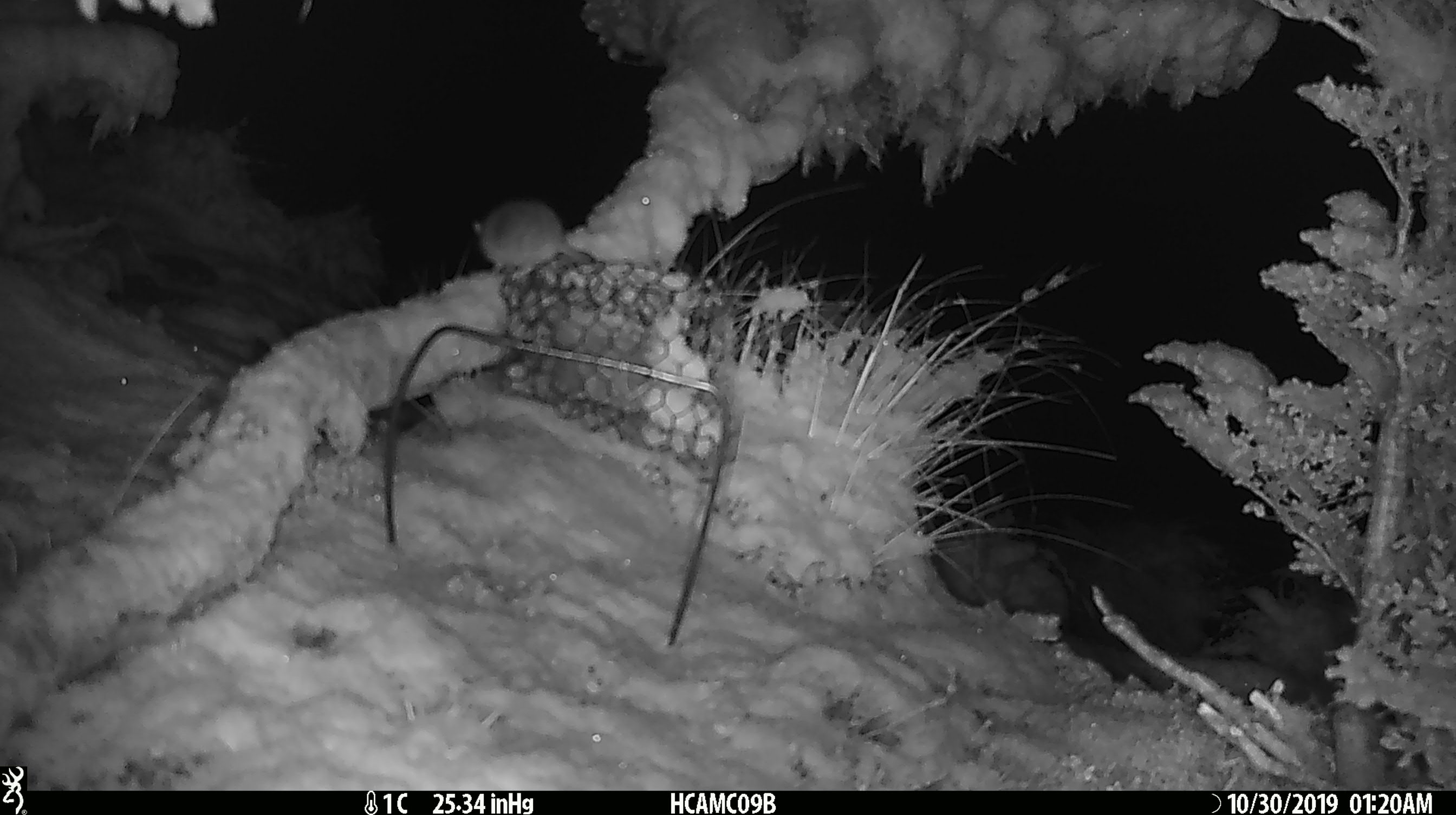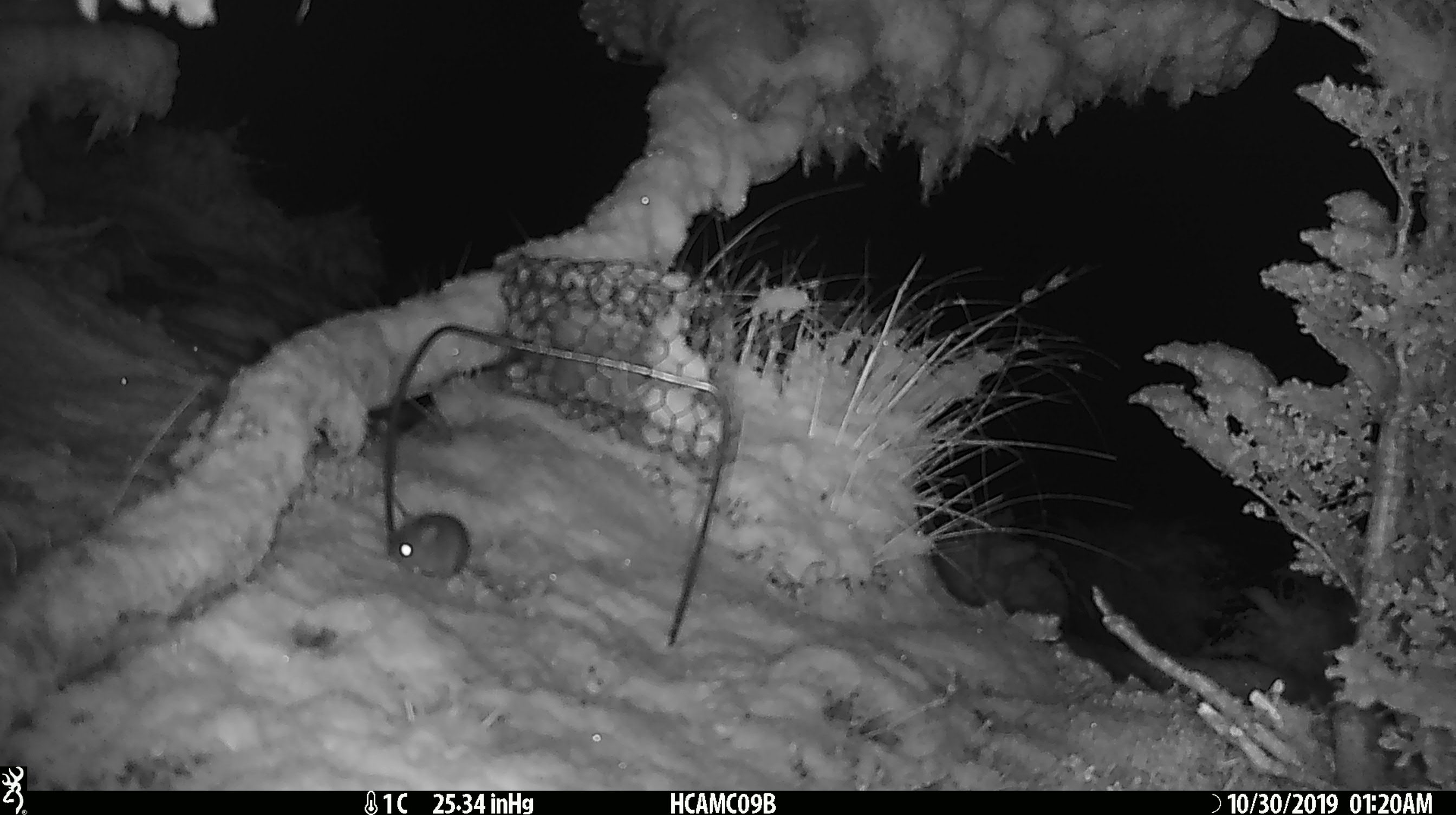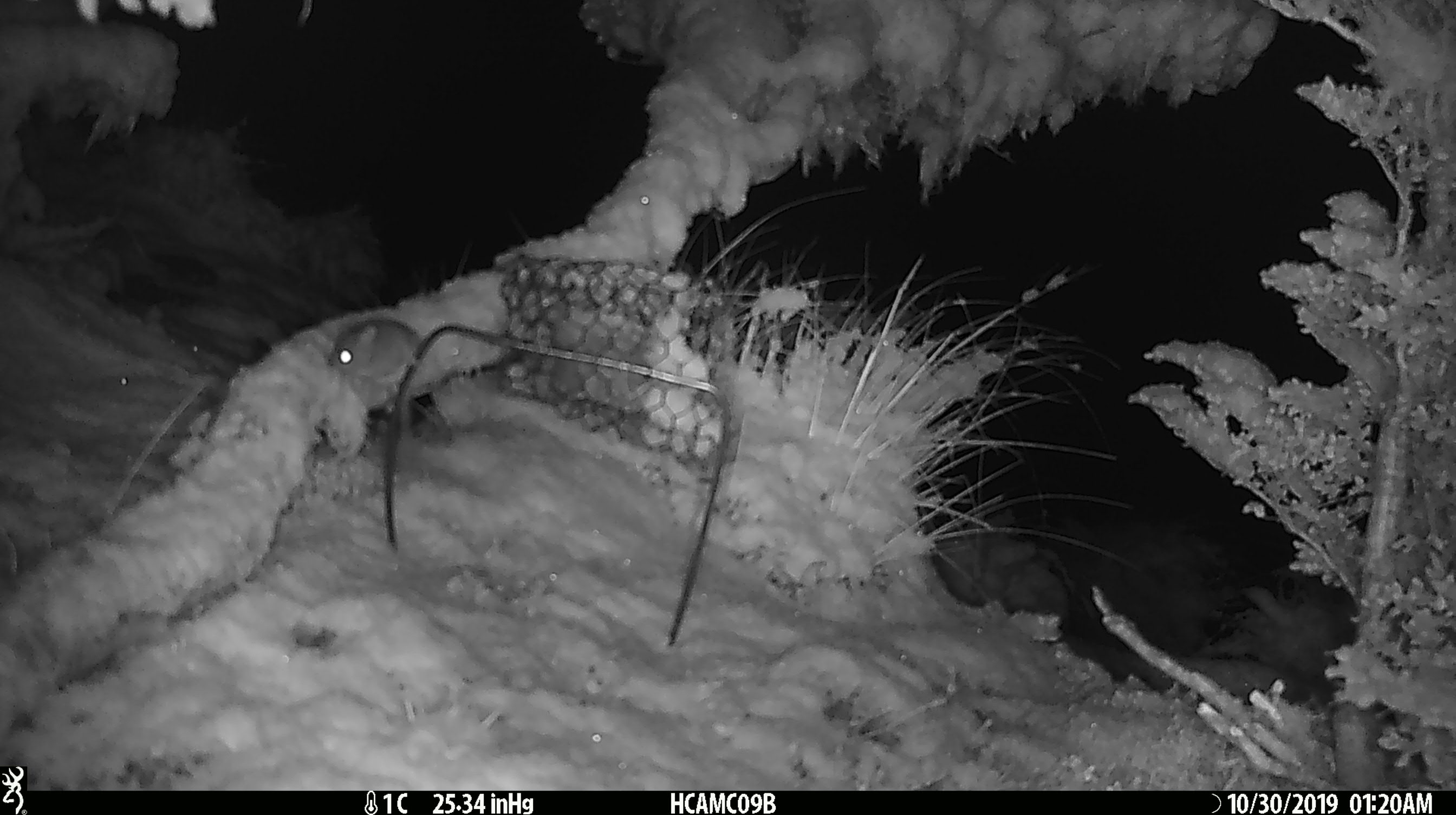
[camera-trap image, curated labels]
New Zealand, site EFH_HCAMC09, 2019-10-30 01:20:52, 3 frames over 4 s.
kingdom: Animalia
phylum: Chordata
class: Mammalia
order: Rodentia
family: Muridae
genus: Mus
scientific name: Mus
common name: mouse